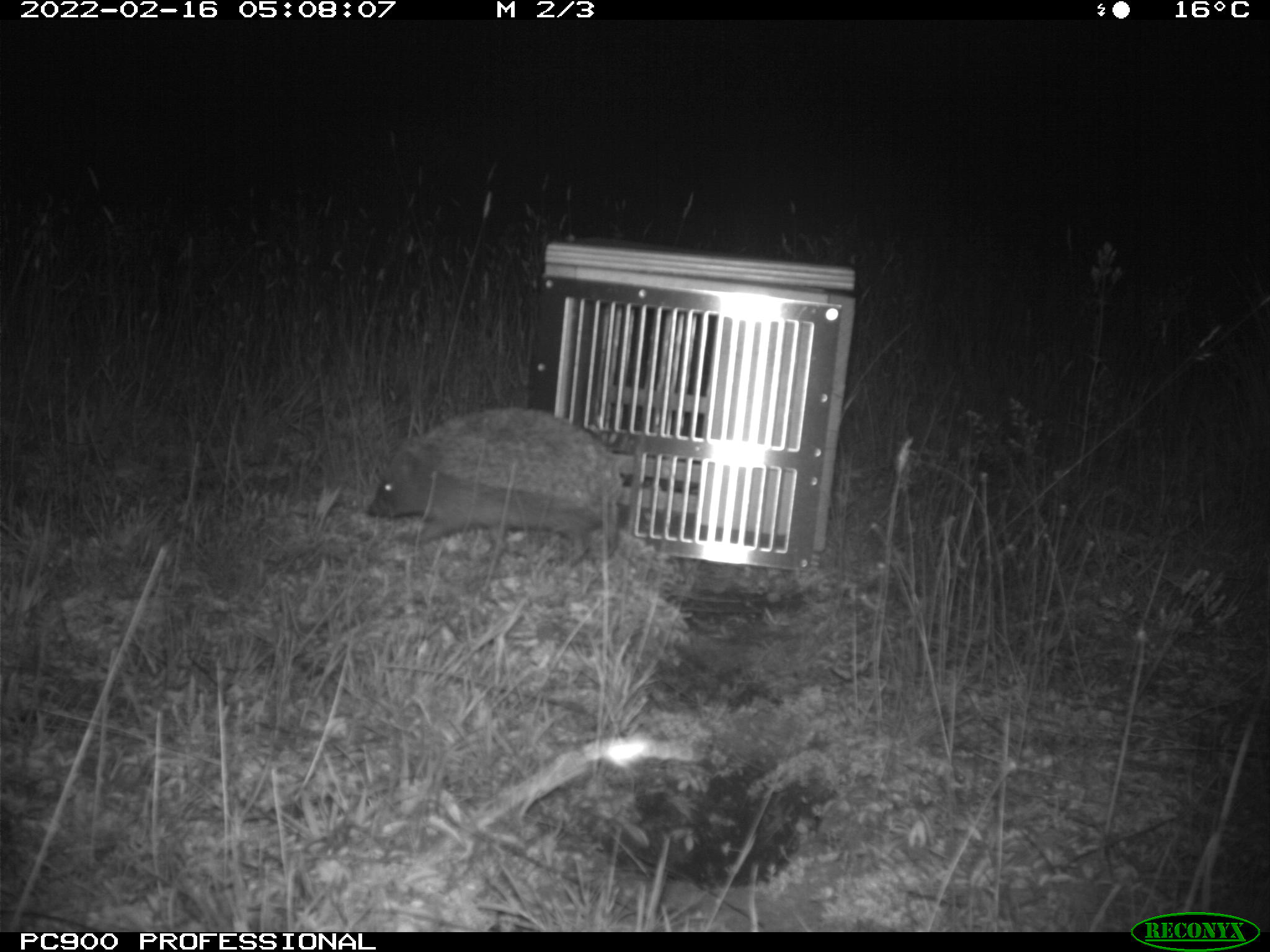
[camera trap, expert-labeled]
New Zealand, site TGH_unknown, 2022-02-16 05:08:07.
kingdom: Animalia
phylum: Chordata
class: Mammalia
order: Eulipotyphla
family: Erinaceidae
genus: Erinaceus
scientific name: Erinaceus europaeus europaeus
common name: european hedgehog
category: hedgehog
Hedgehog (european hedgehog) (Erinaceus europaeus europaeus).